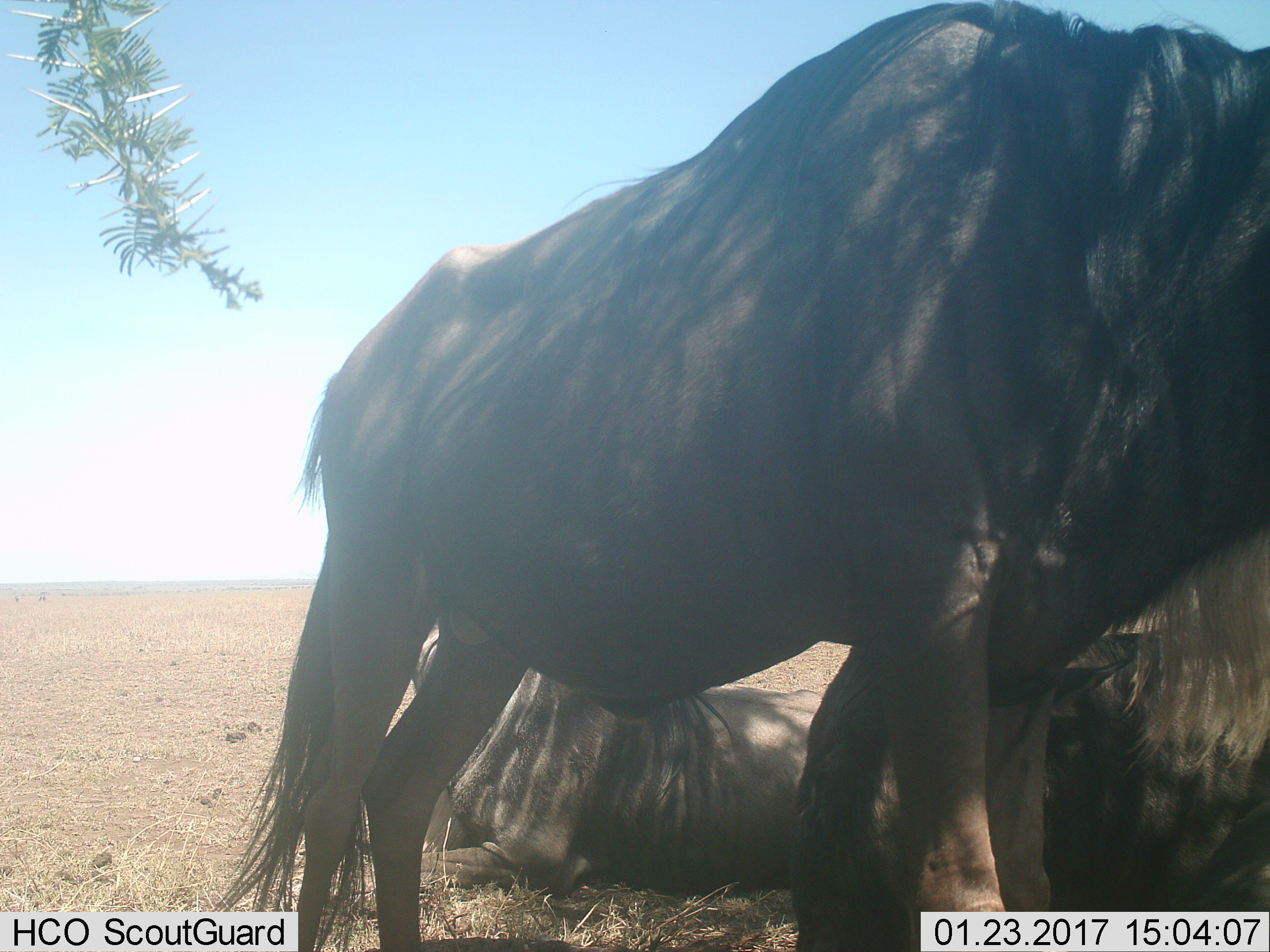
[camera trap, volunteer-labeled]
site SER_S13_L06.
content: unidentified animal